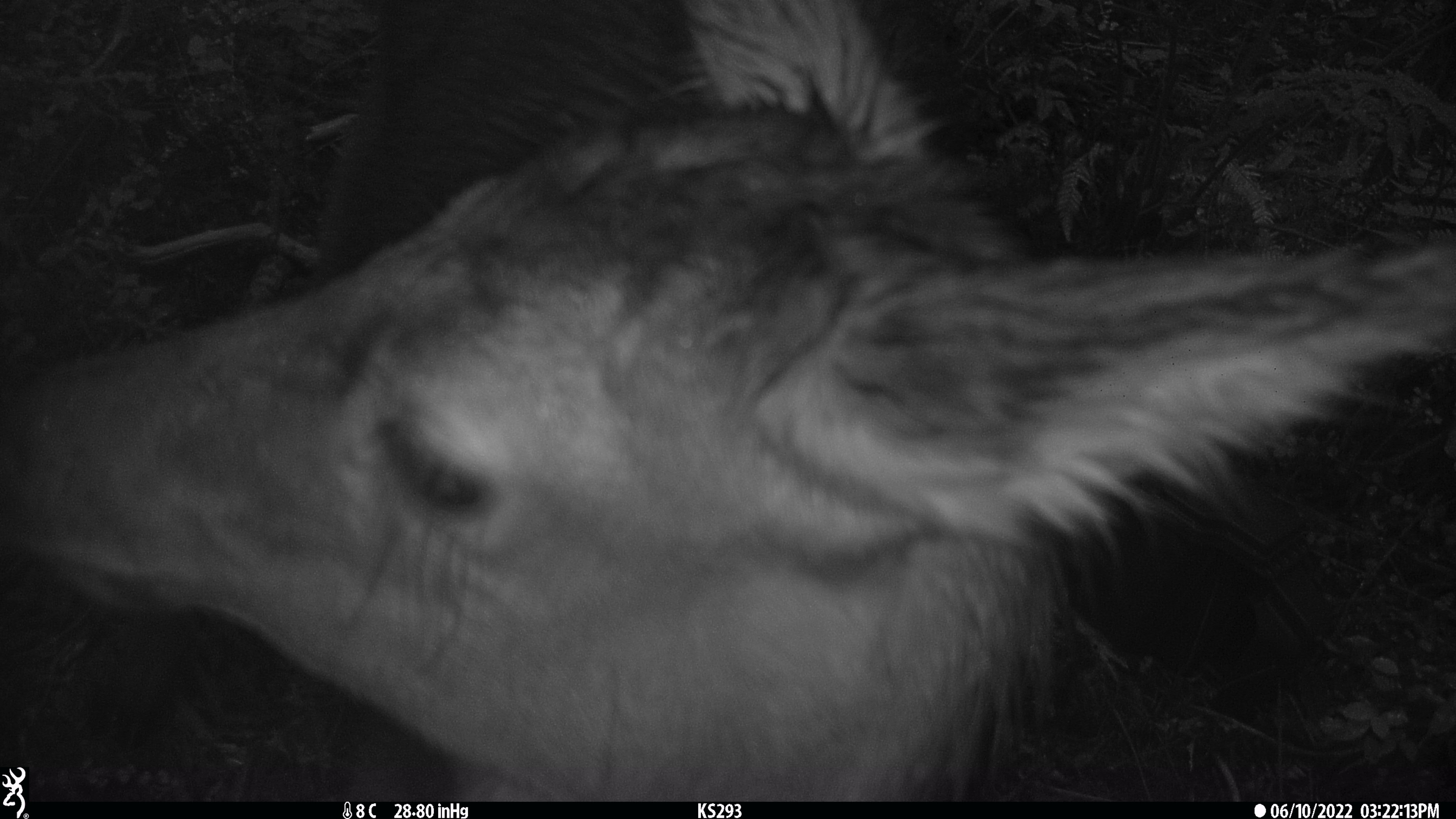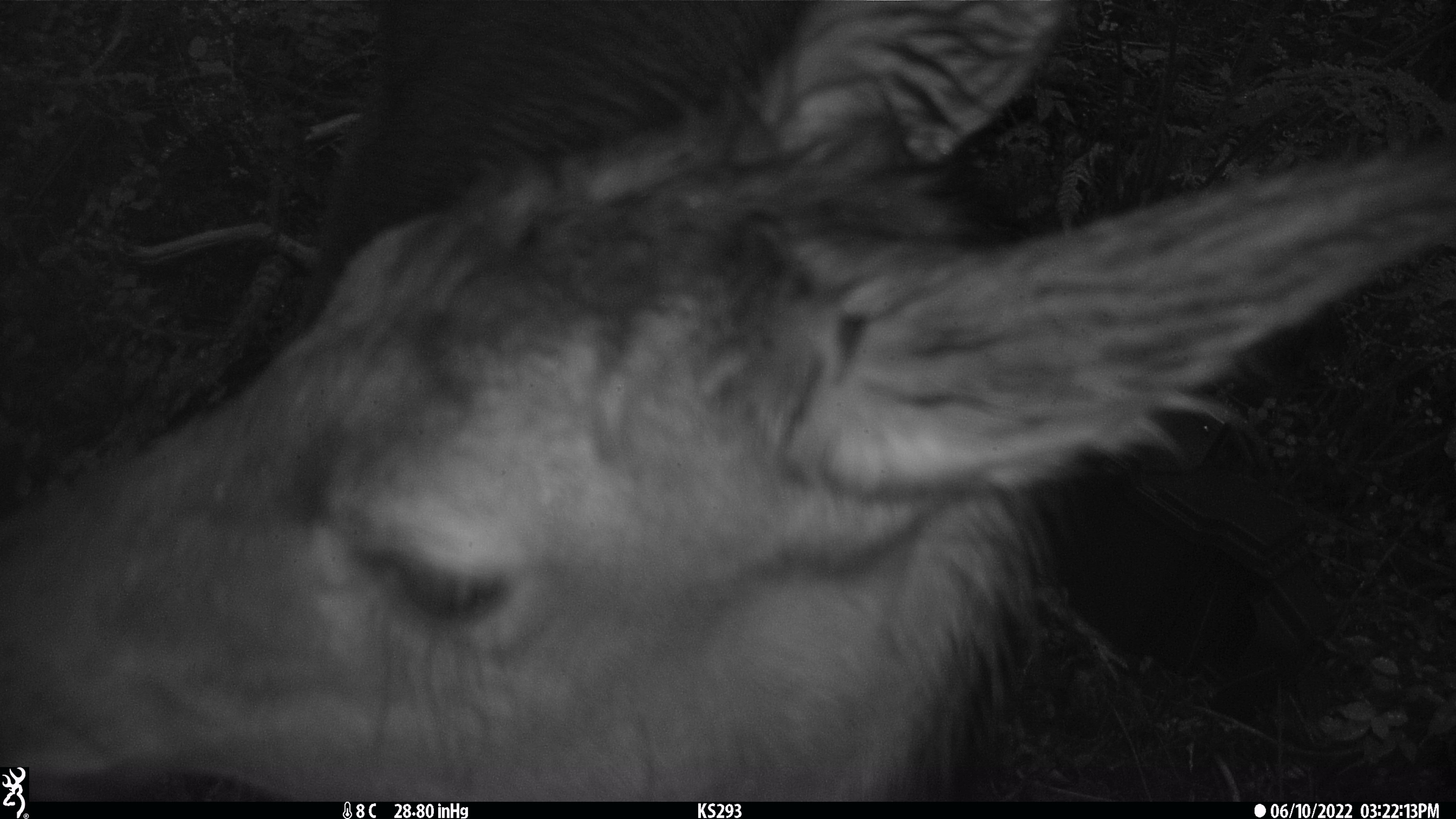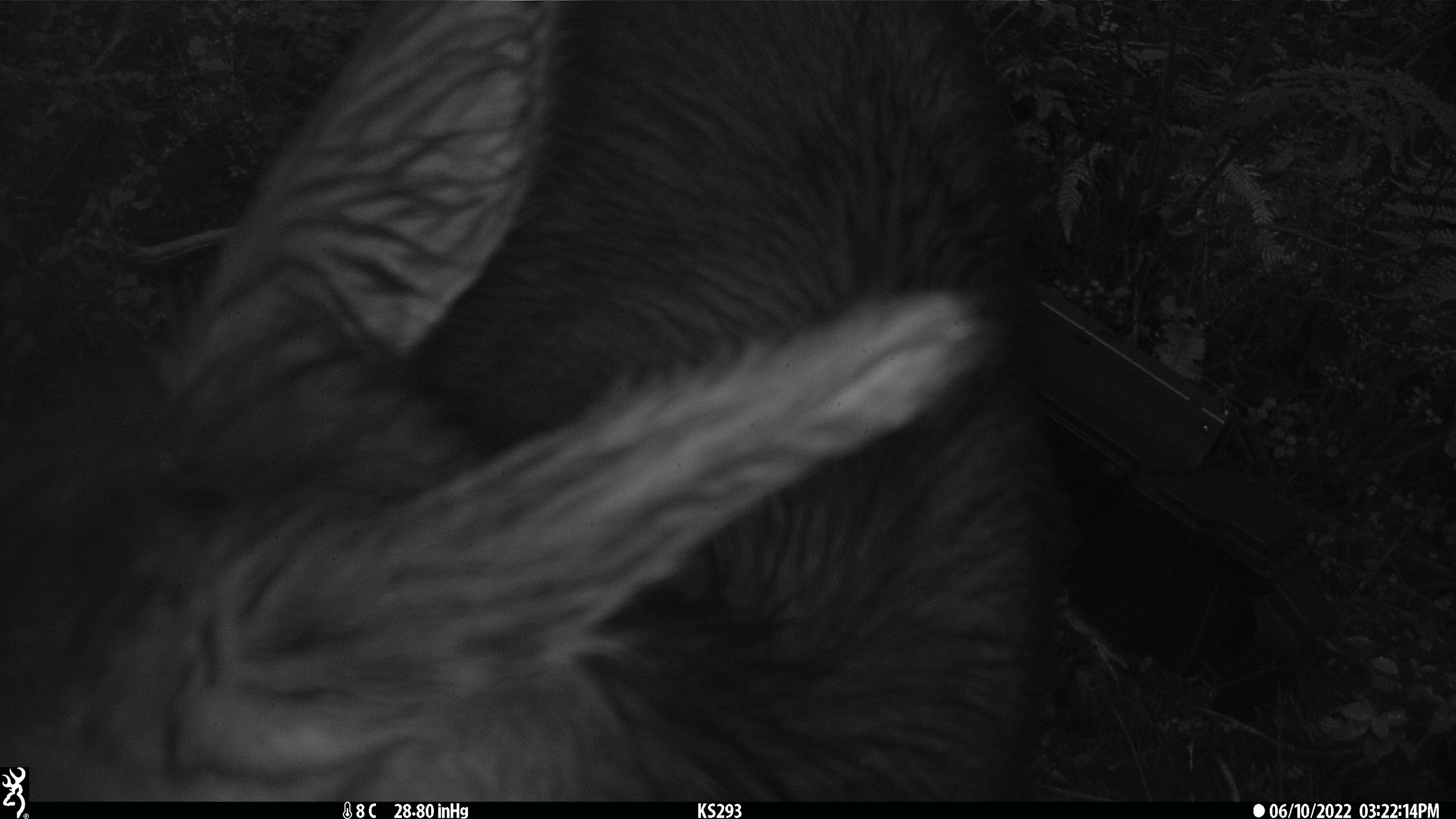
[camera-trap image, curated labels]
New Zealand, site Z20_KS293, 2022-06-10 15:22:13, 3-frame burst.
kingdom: Animalia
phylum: Chordata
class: Mammalia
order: Artiodactyla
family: Cervidae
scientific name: Cervidae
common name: deer